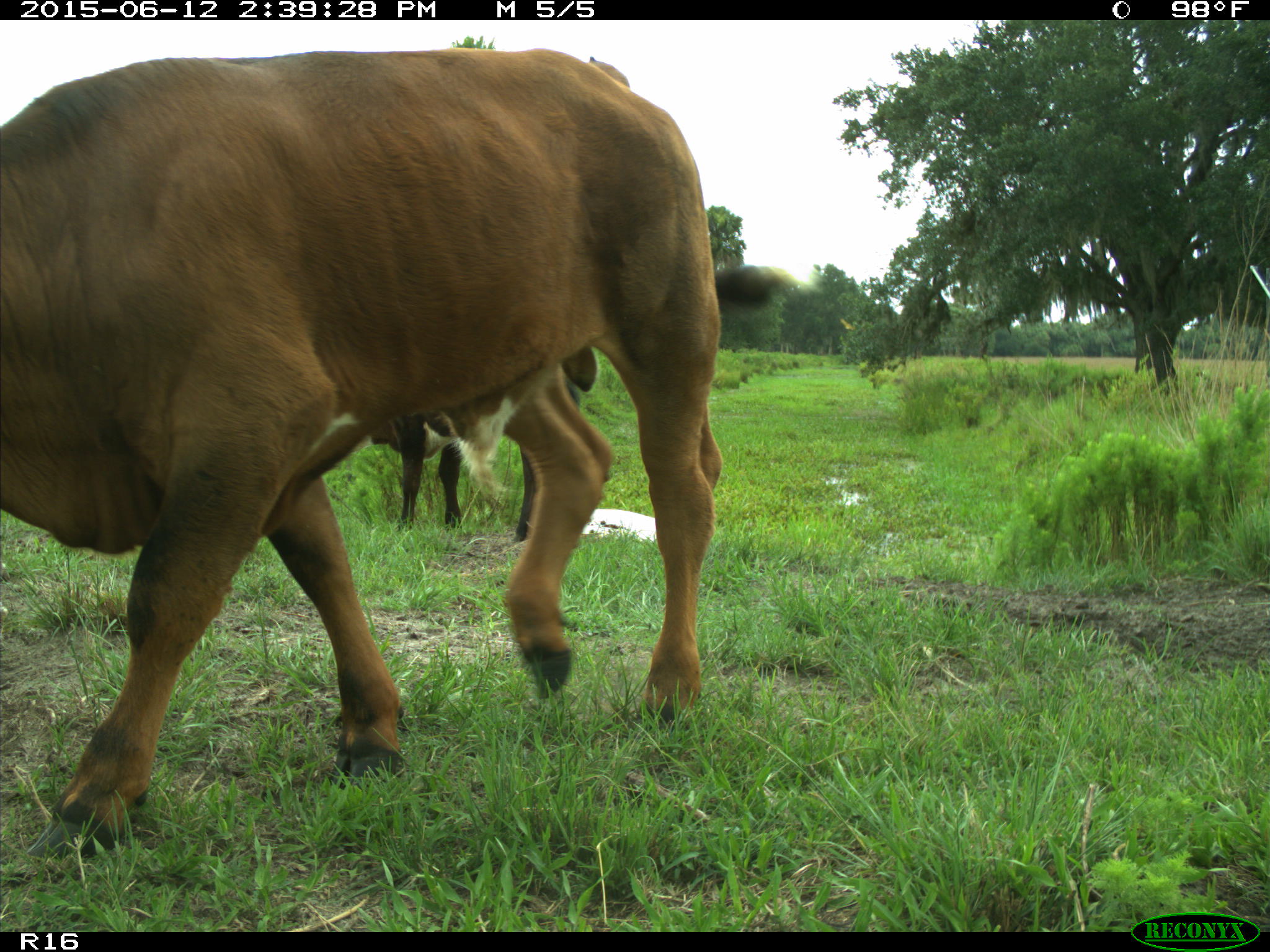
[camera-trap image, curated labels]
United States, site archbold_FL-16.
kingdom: Animalia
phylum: Chordata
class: Mammalia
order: Artiodactyla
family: Bovidae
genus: Bos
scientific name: Bos taurus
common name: domestic cow